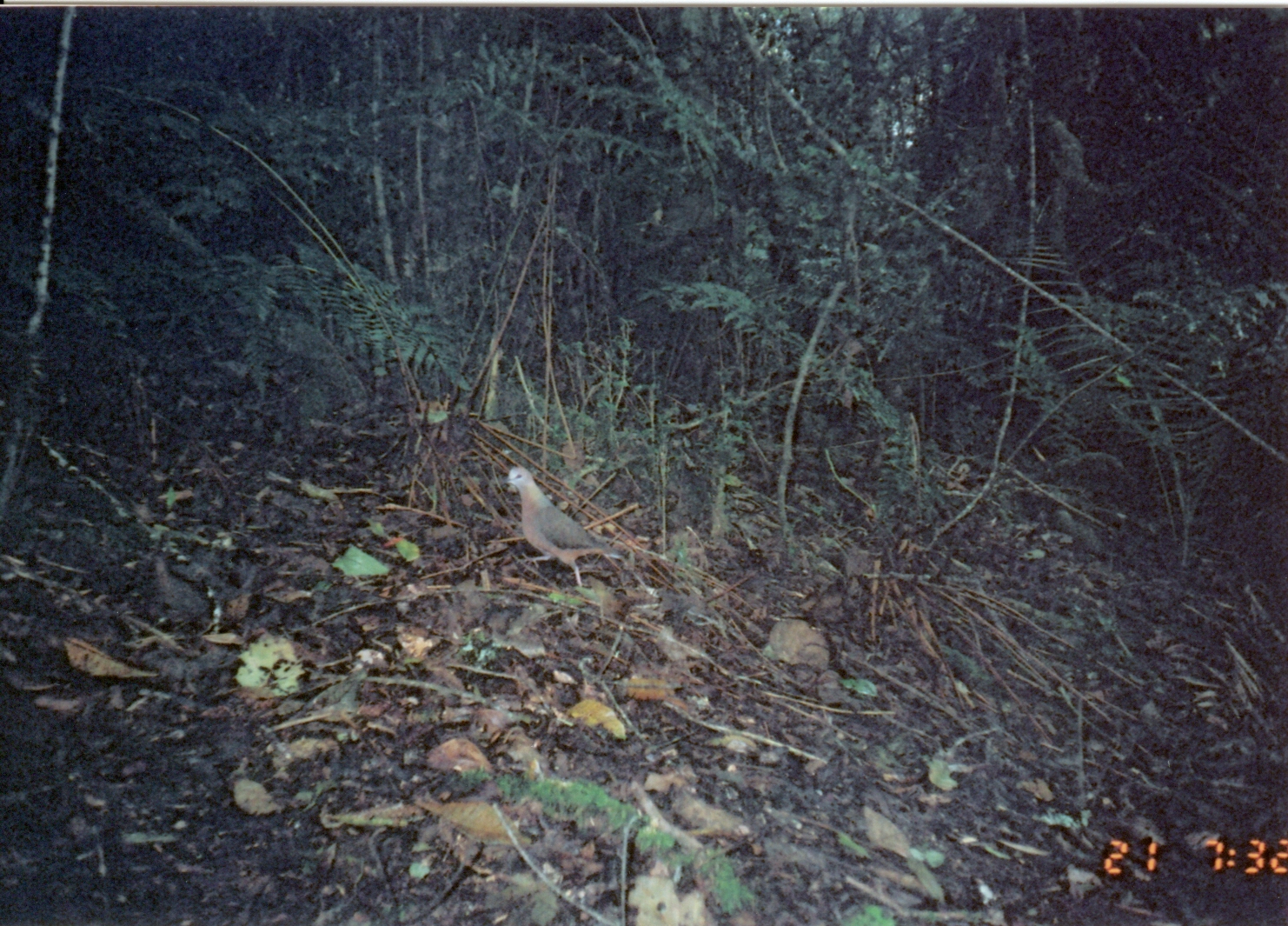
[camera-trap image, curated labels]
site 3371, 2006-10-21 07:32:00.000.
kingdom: Animalia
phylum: Chordata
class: Aves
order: Columbiformes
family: Columbidae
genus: Columba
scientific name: Columba larvata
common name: lemon dove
Columba larvata (lemon dove), count 1.